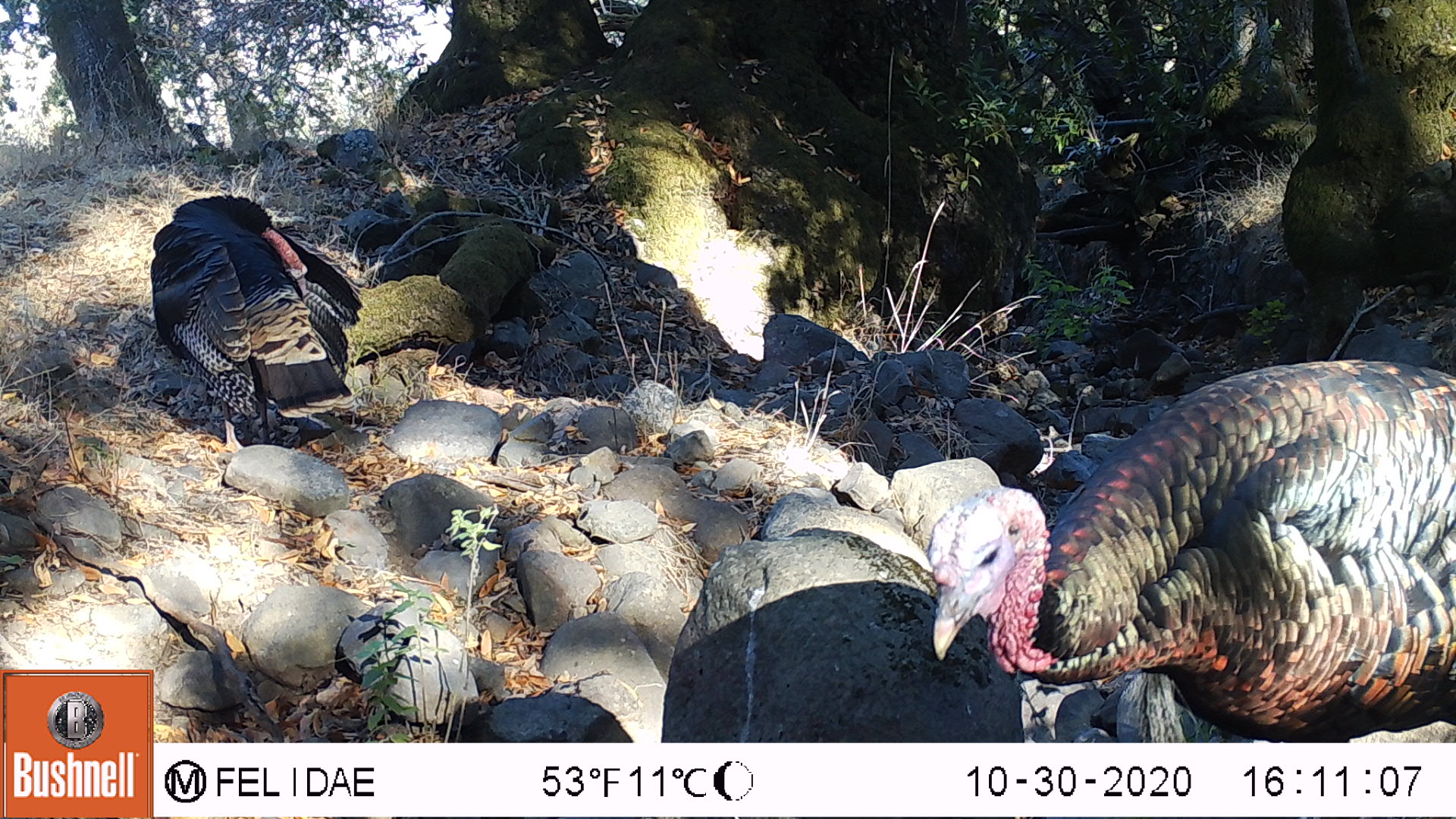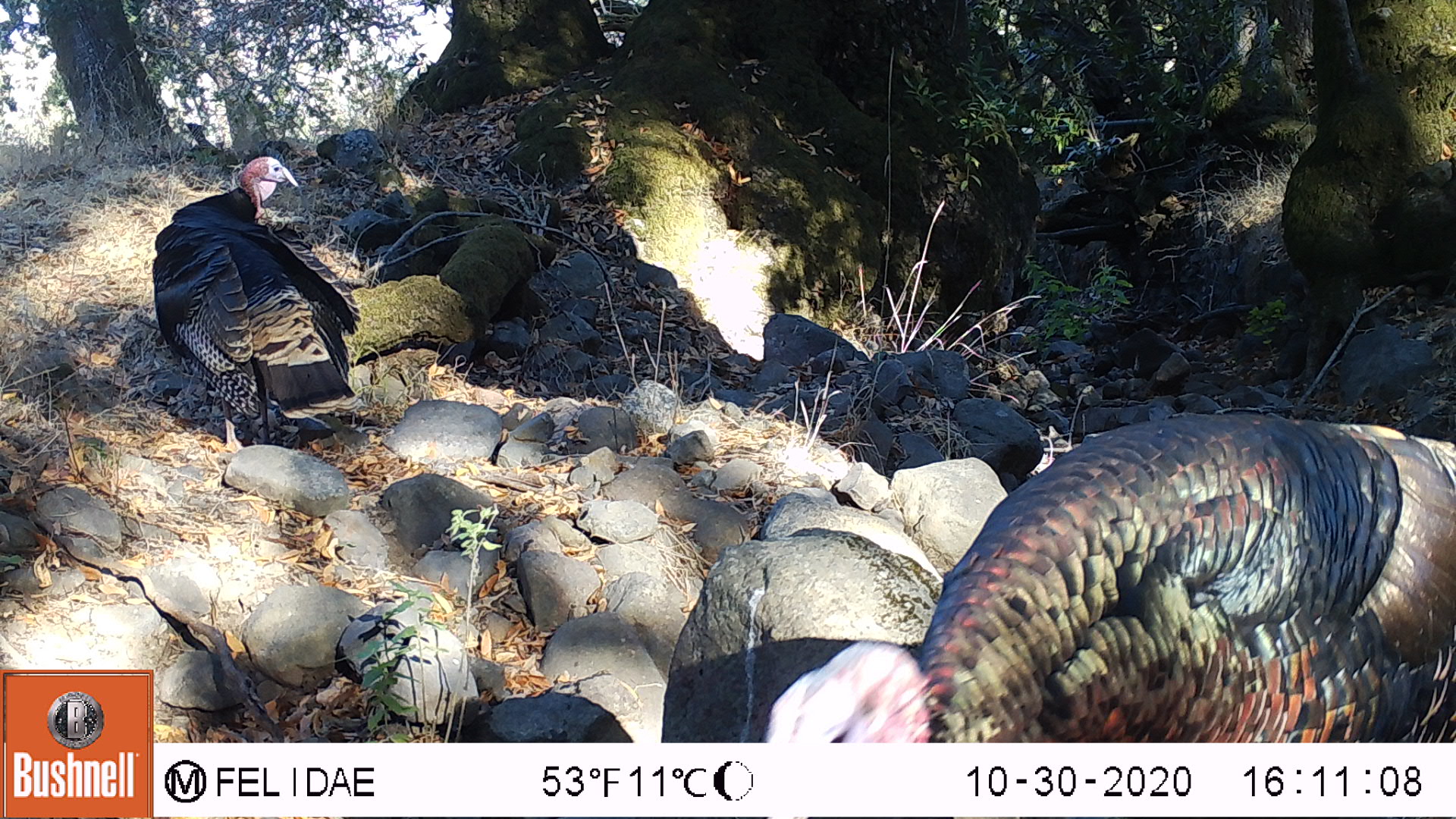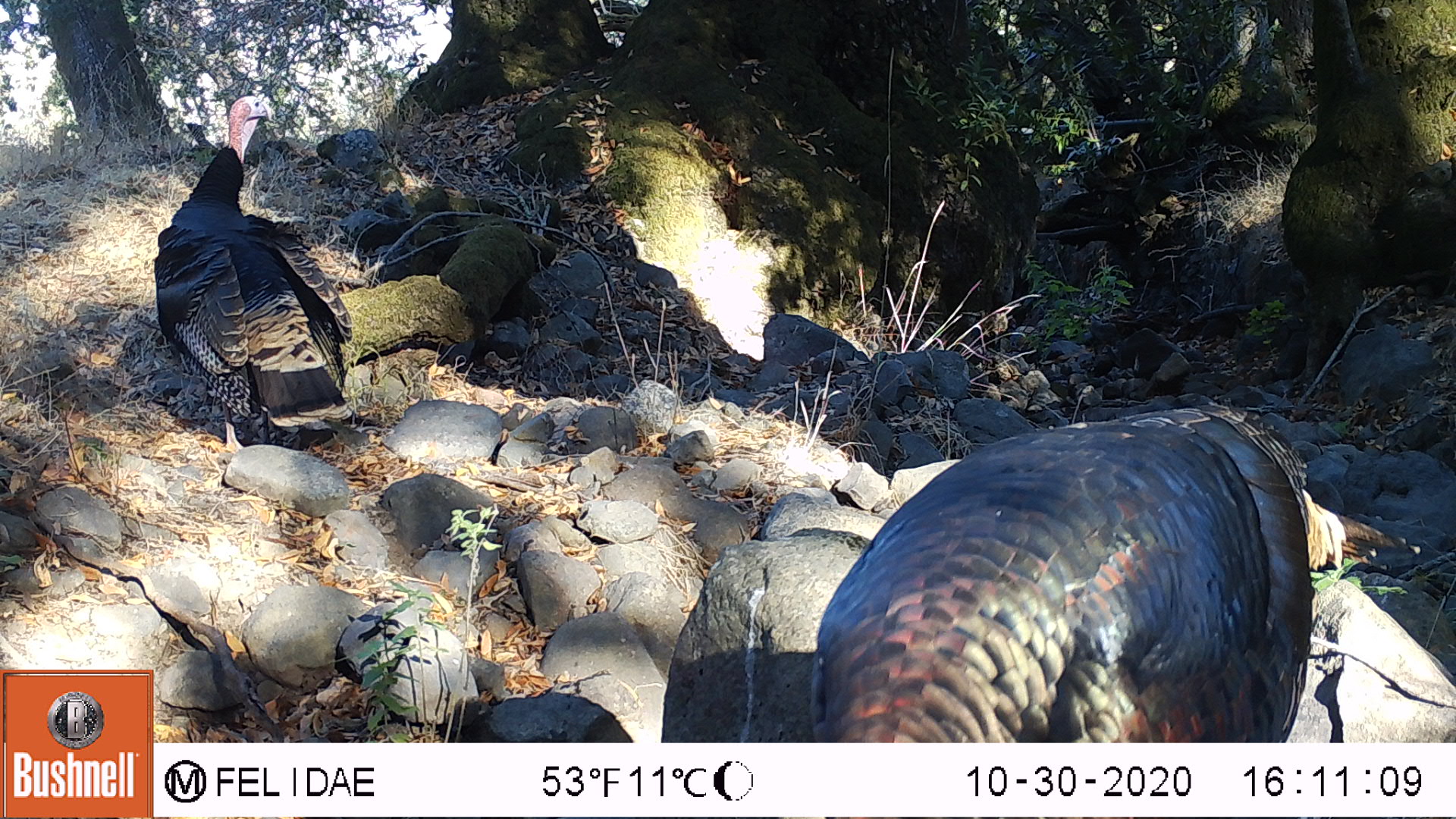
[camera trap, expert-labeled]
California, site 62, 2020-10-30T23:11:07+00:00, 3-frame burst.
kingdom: Animalia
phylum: Chordata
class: Aves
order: Galliformes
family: Phasianidae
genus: Meleagris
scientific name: Meleagris gallopavo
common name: turkey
Turkey (Meleagris gallopavo).